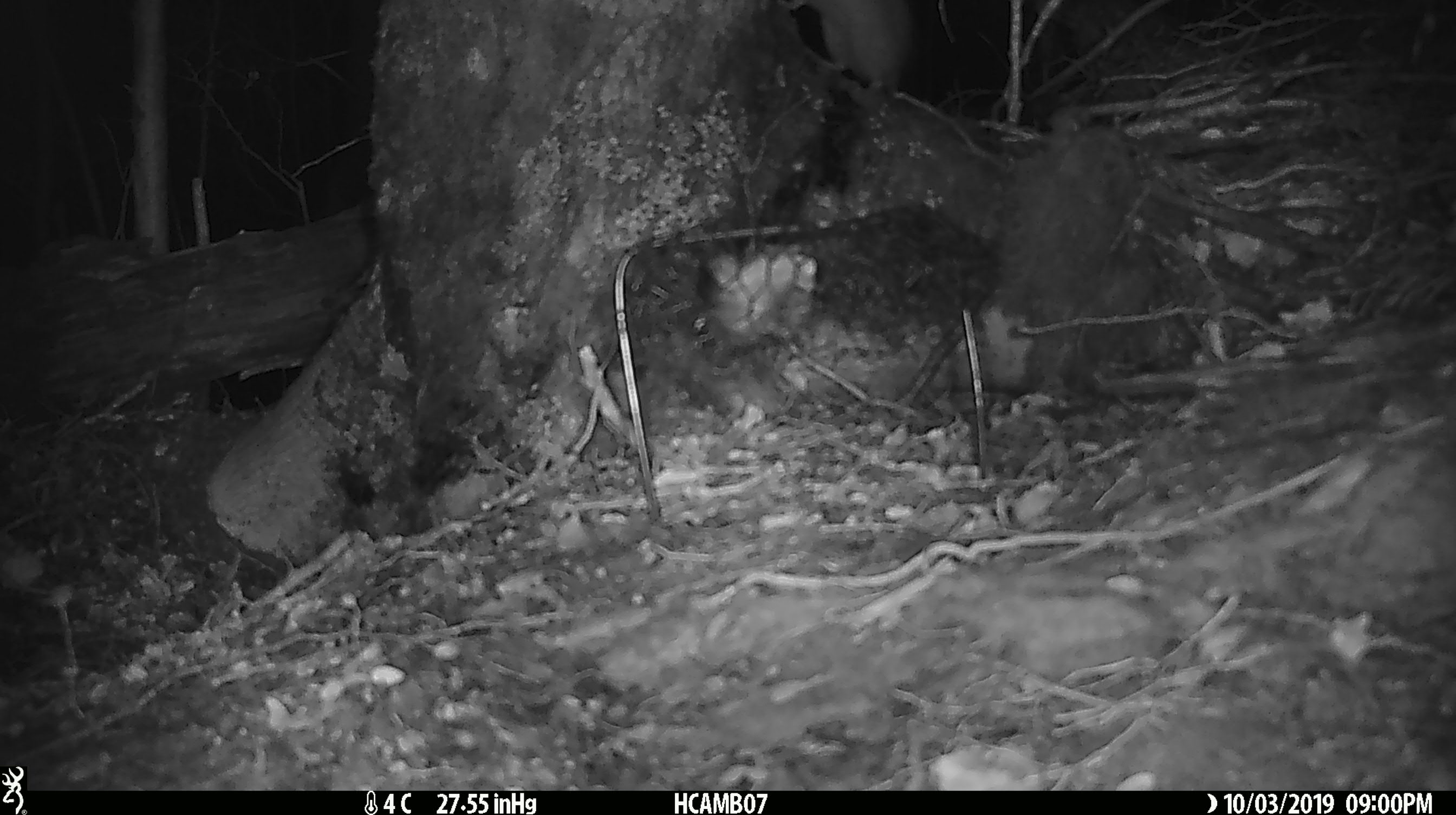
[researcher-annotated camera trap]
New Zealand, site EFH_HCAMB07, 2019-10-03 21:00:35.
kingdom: Animalia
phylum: Chordata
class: Mammalia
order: Rodentia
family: Muridae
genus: Rattus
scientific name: Rattus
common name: rat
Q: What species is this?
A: Rat (Rattus).